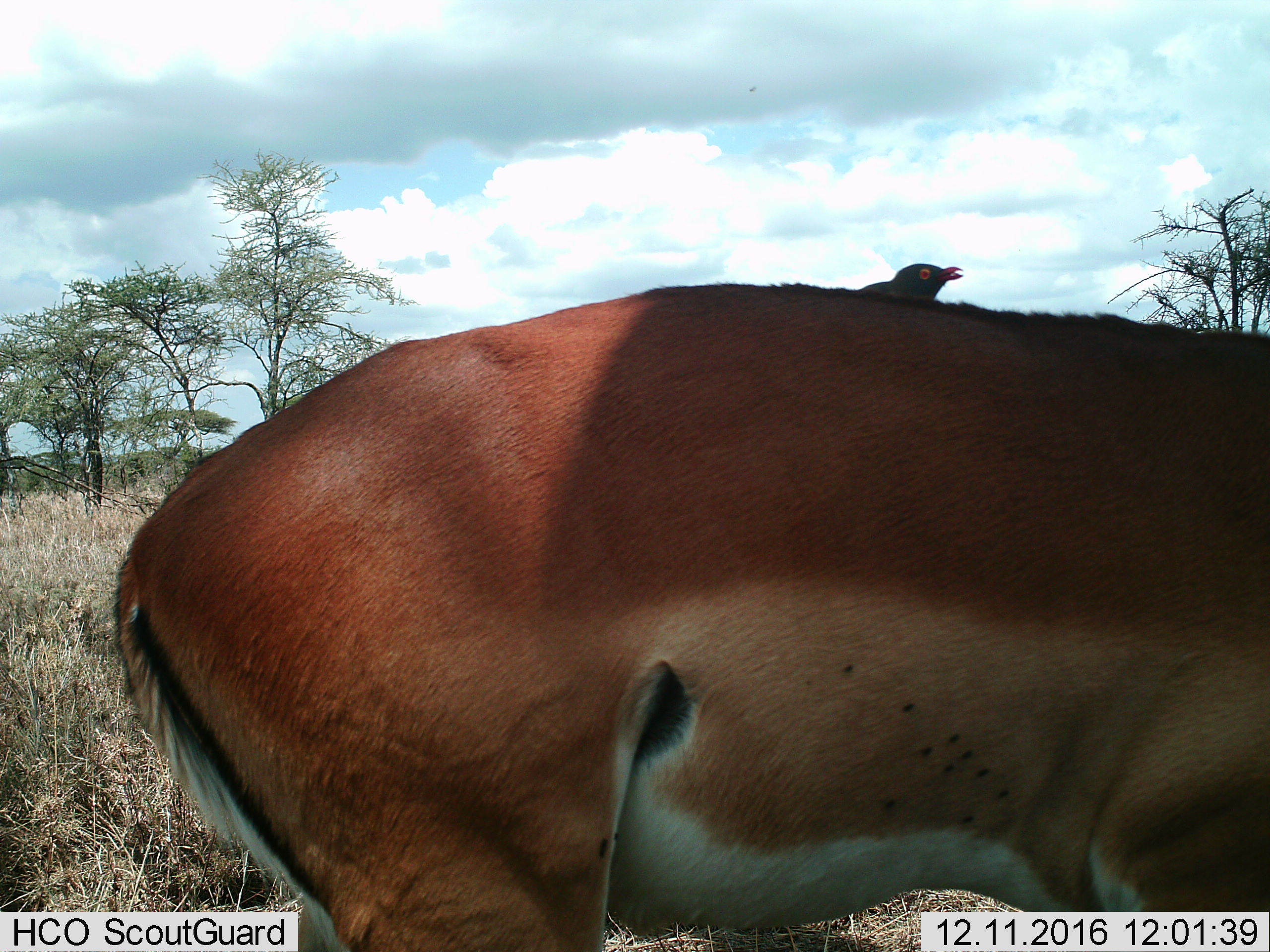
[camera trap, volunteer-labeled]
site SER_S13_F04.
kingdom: Animalia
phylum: Chordata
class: Aves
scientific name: Aves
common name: bird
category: birdother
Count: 1.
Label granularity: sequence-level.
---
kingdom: Animalia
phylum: Chordata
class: Mammalia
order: Artiodactyla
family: Bovidae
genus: Aepyceros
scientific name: Aepyceros melampus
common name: impala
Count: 1.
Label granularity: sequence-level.